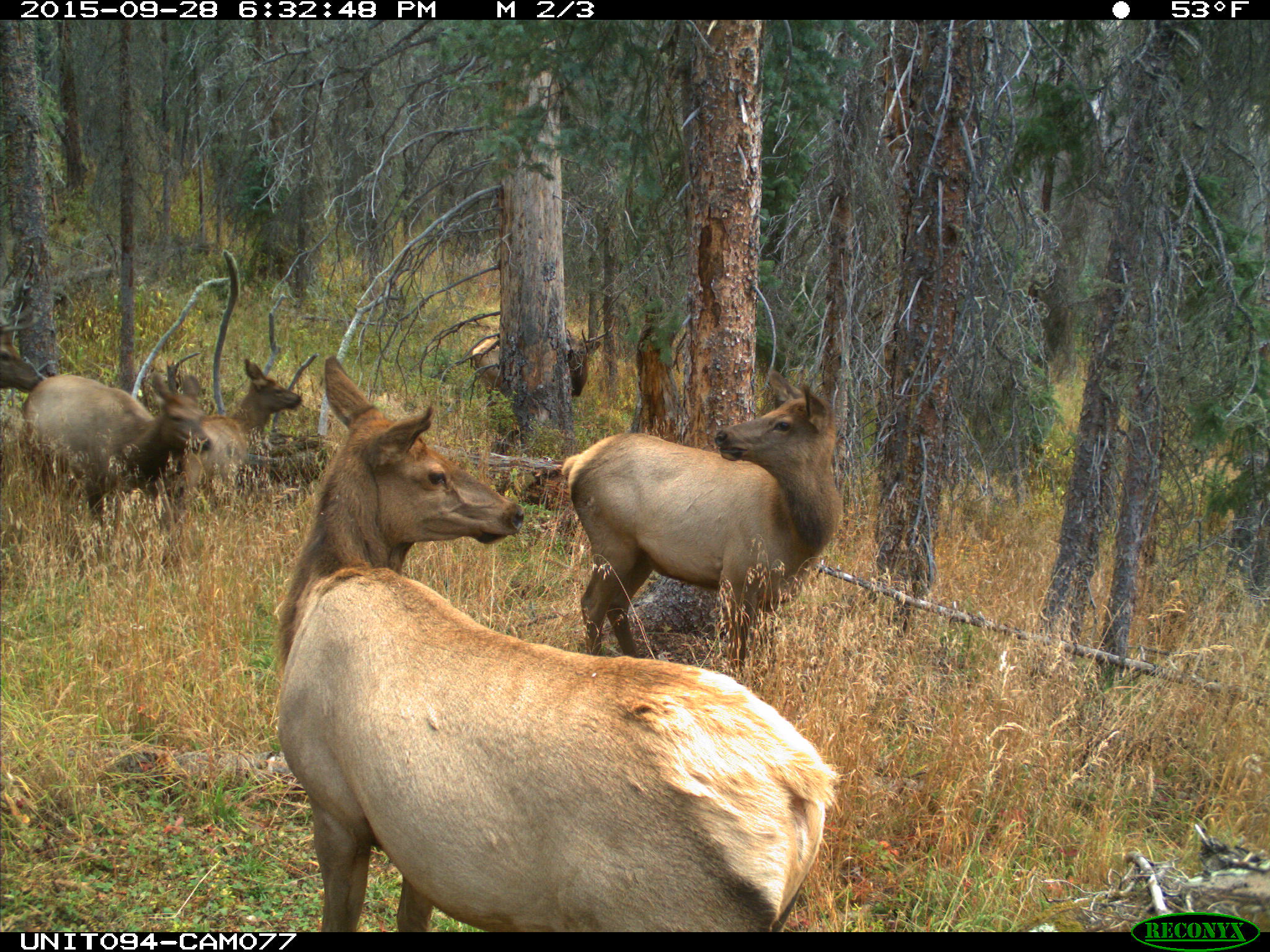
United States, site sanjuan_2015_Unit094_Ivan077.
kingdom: Animalia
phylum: Chordata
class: Mammalia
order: Artiodactyla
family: Cervidae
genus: Cervus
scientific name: Cervus elaphus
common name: red deer